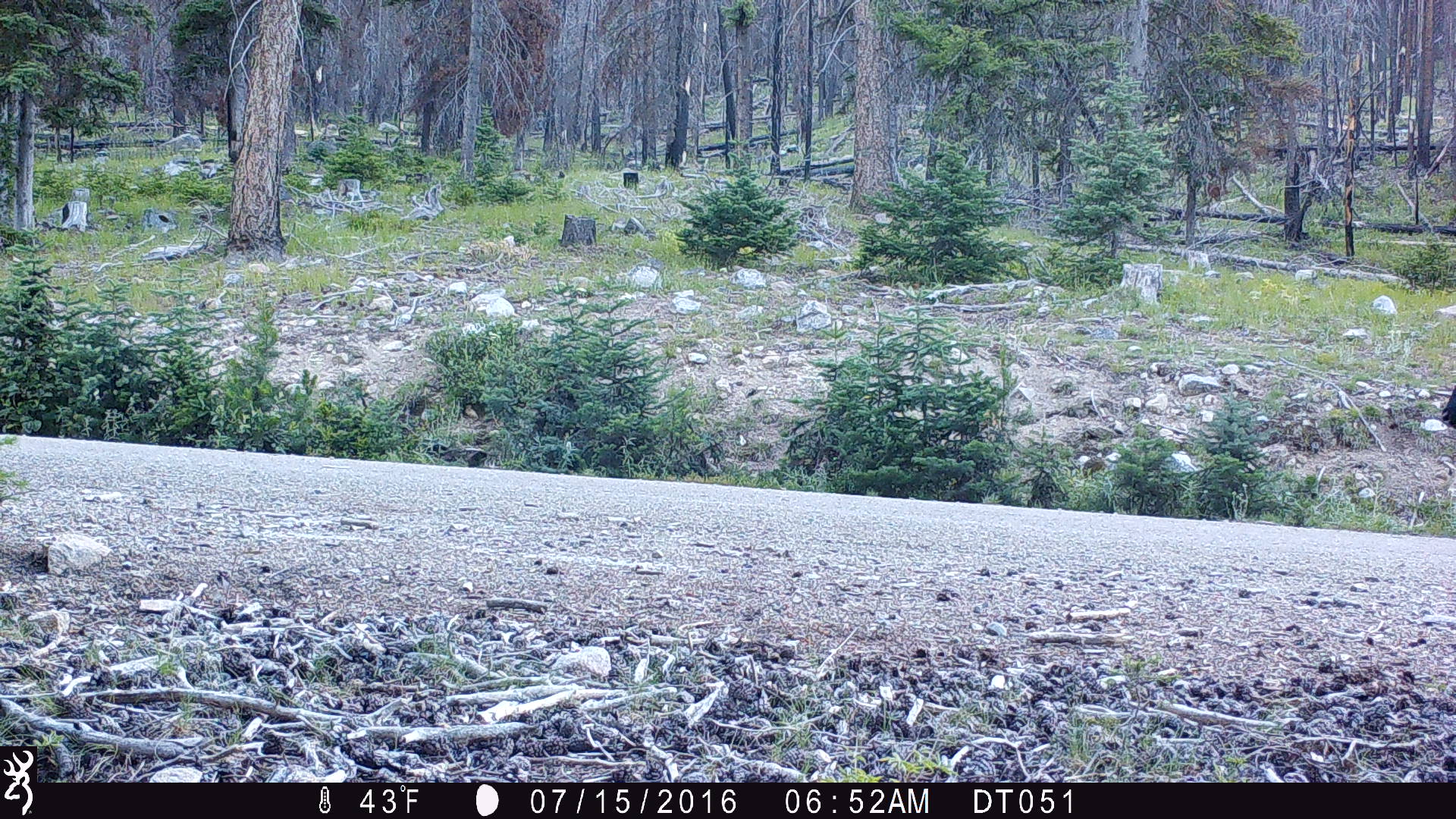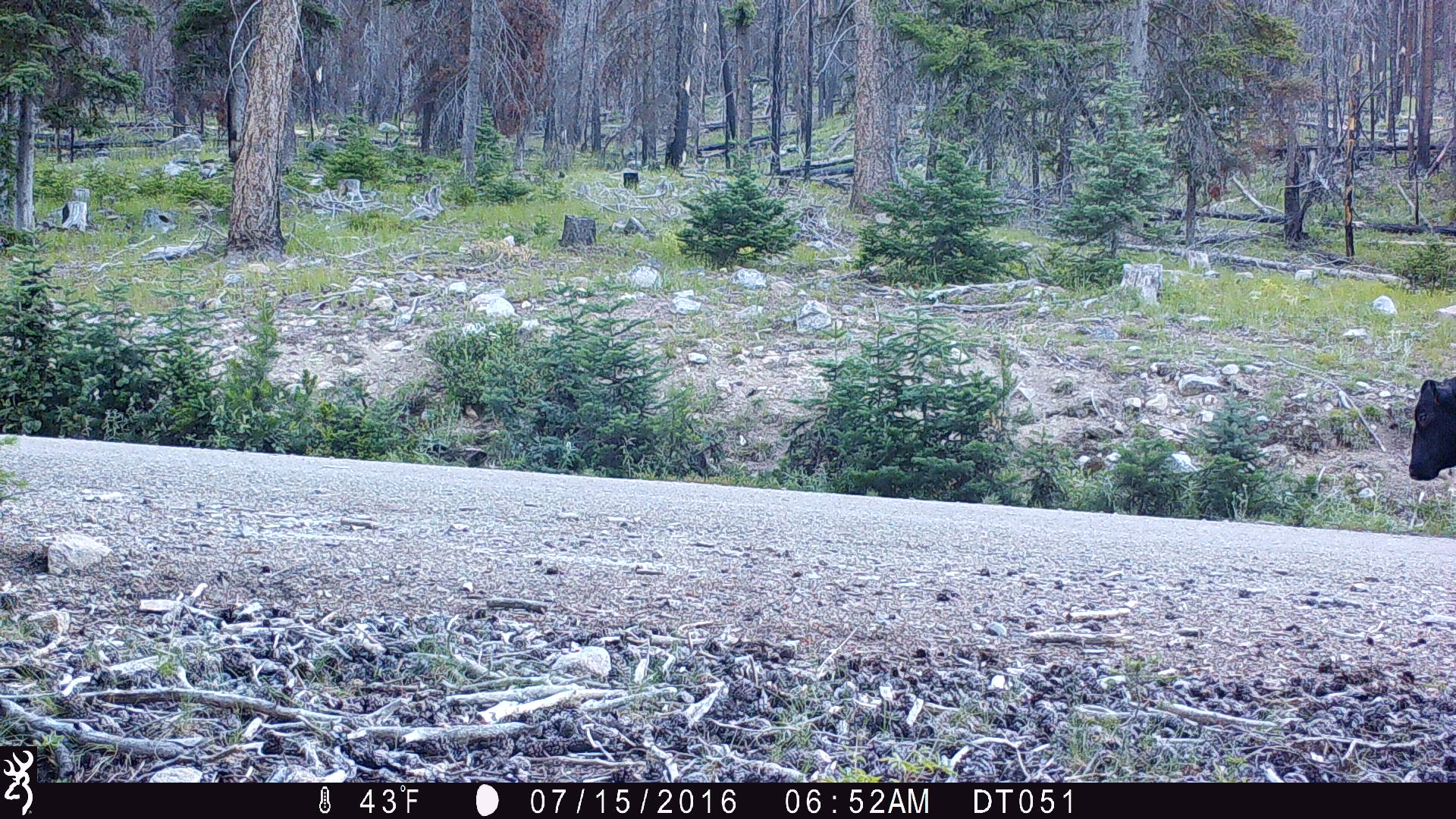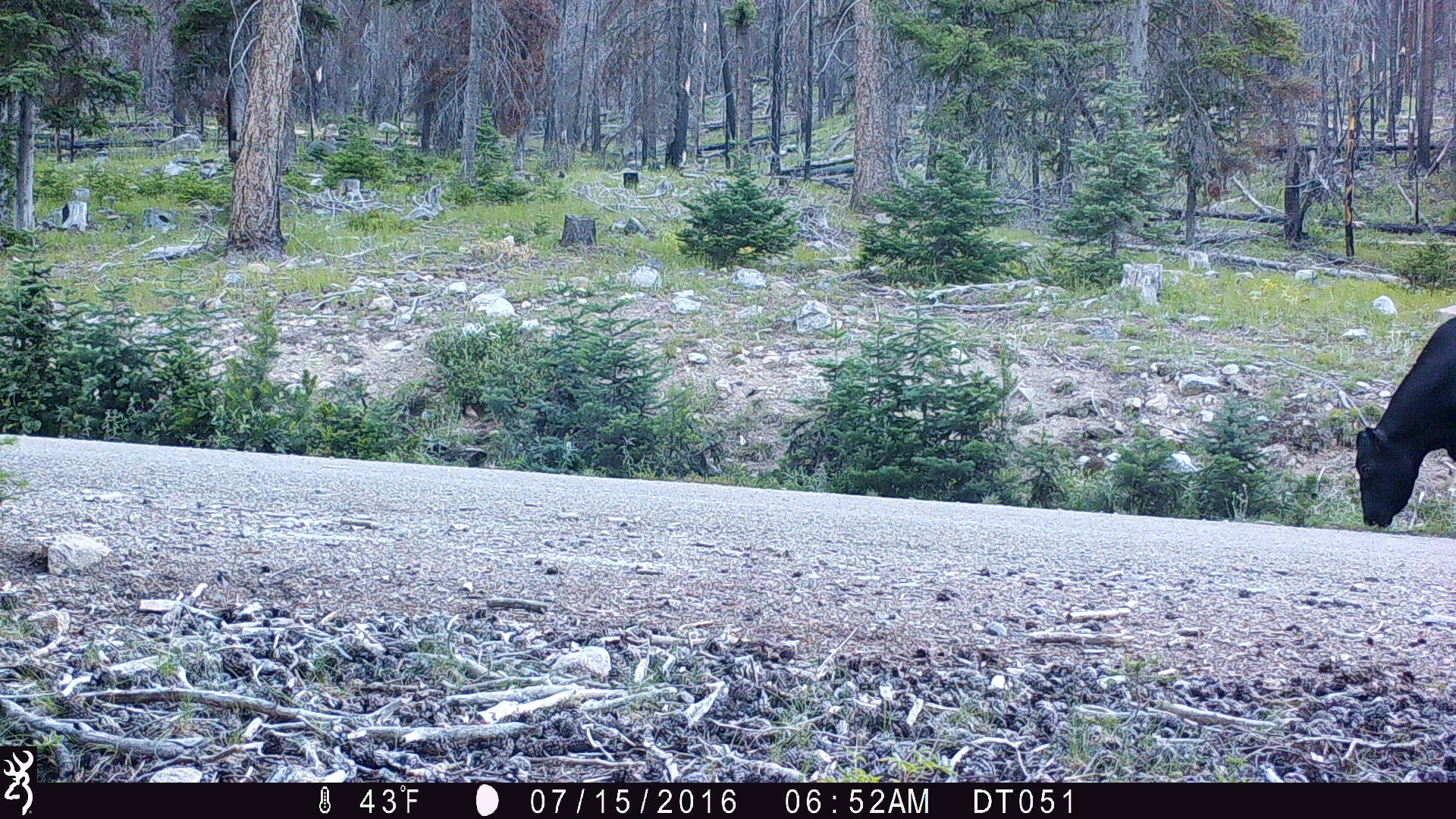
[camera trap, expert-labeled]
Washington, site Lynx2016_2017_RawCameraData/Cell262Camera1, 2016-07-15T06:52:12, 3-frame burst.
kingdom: Animalia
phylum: Chordata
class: Mammalia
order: Artiodactyla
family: Bovidae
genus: Bos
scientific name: Bos taurus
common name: domestic cattle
Domestic cattle (Bos taurus). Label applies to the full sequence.